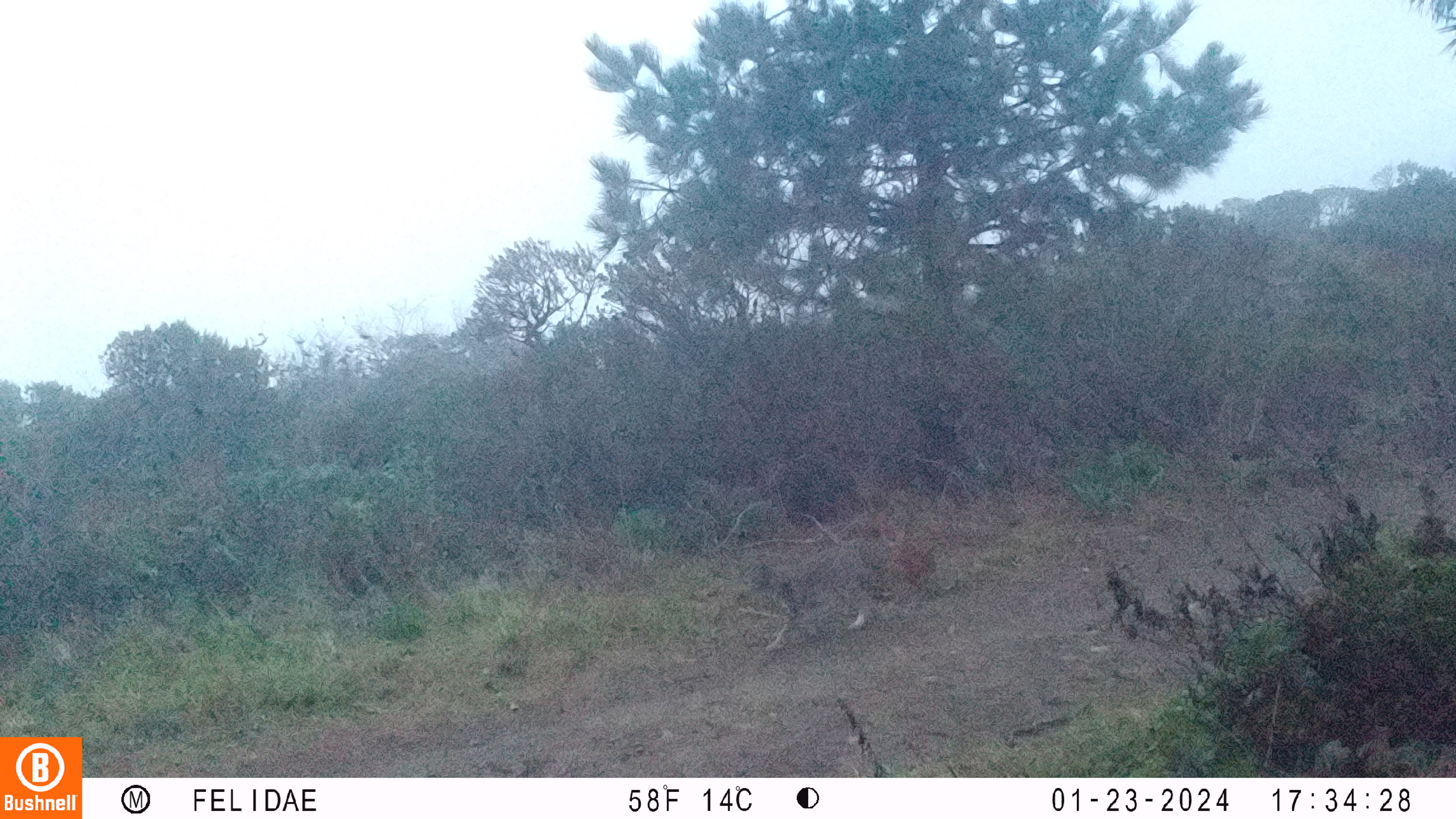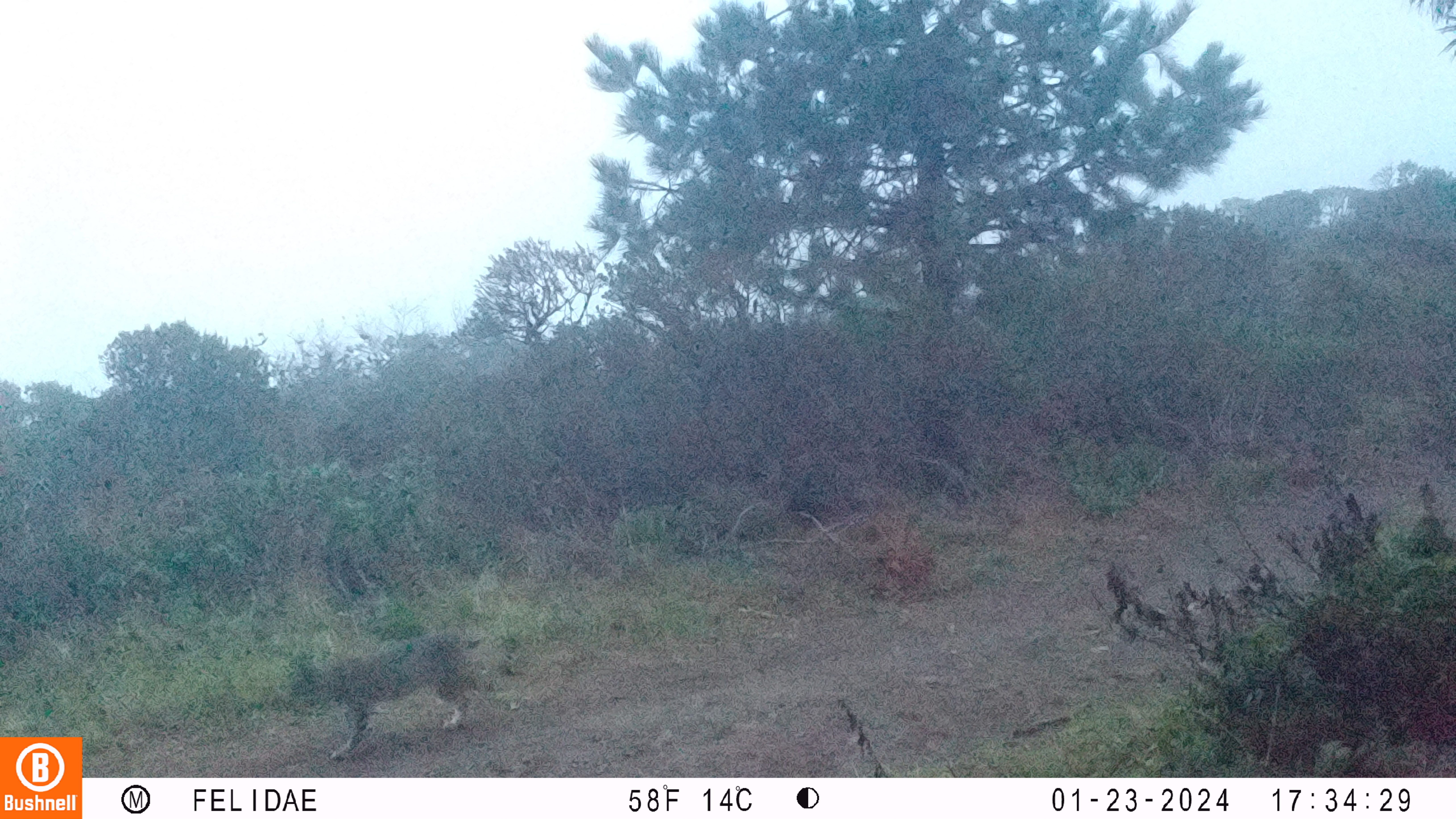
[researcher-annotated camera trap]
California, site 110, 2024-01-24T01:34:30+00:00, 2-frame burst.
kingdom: Animalia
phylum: Chordata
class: Mammalia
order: Carnivora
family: Felidae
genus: Lynx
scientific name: Lynx rufus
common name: bobcat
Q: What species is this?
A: Bobcat (Lynx rufus).